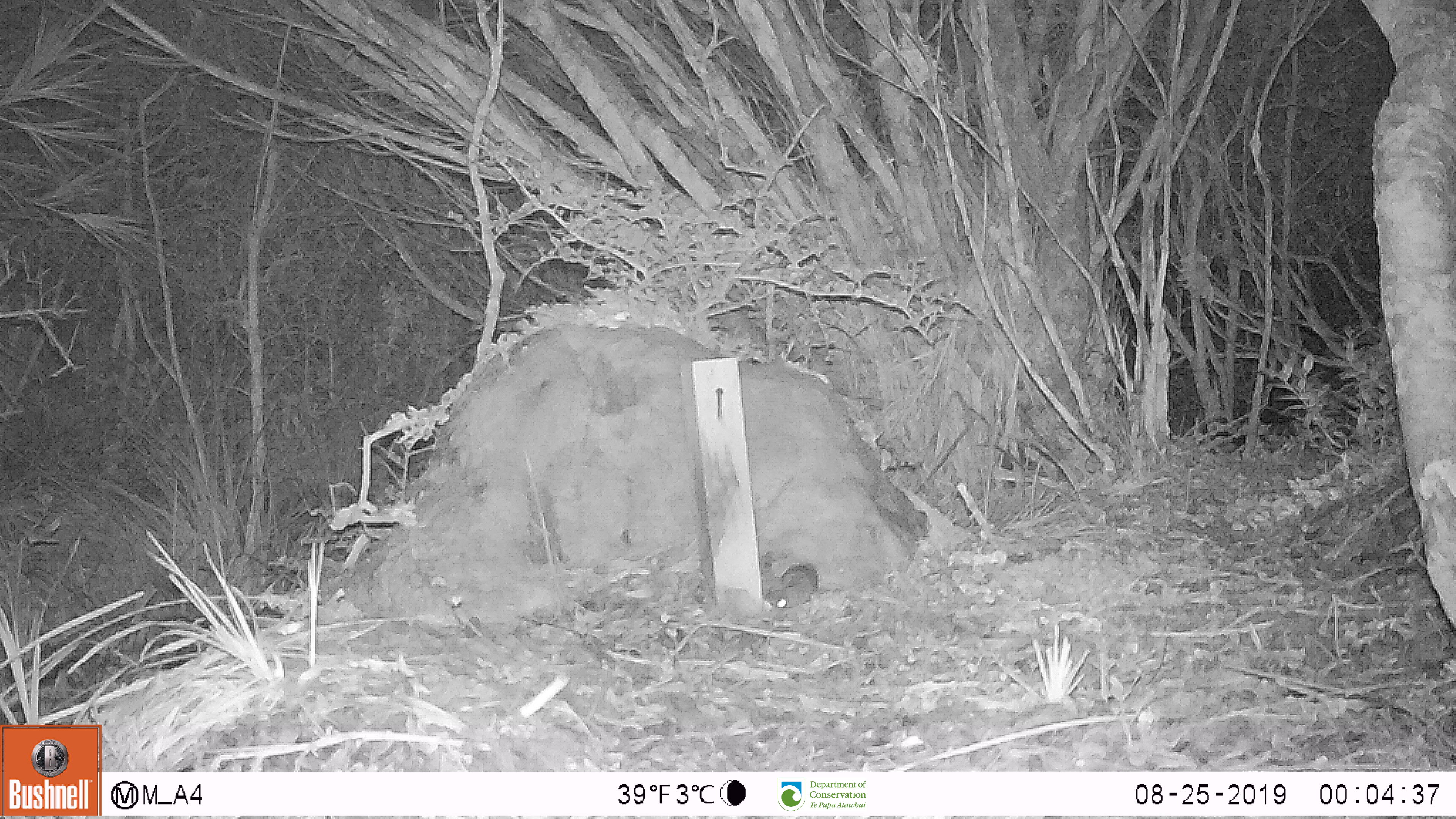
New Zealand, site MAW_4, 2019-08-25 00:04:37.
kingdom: Animalia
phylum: Chordata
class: Mammalia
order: Rodentia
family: Muridae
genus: Mus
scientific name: Mus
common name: mouse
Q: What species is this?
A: Mouse (Mus).